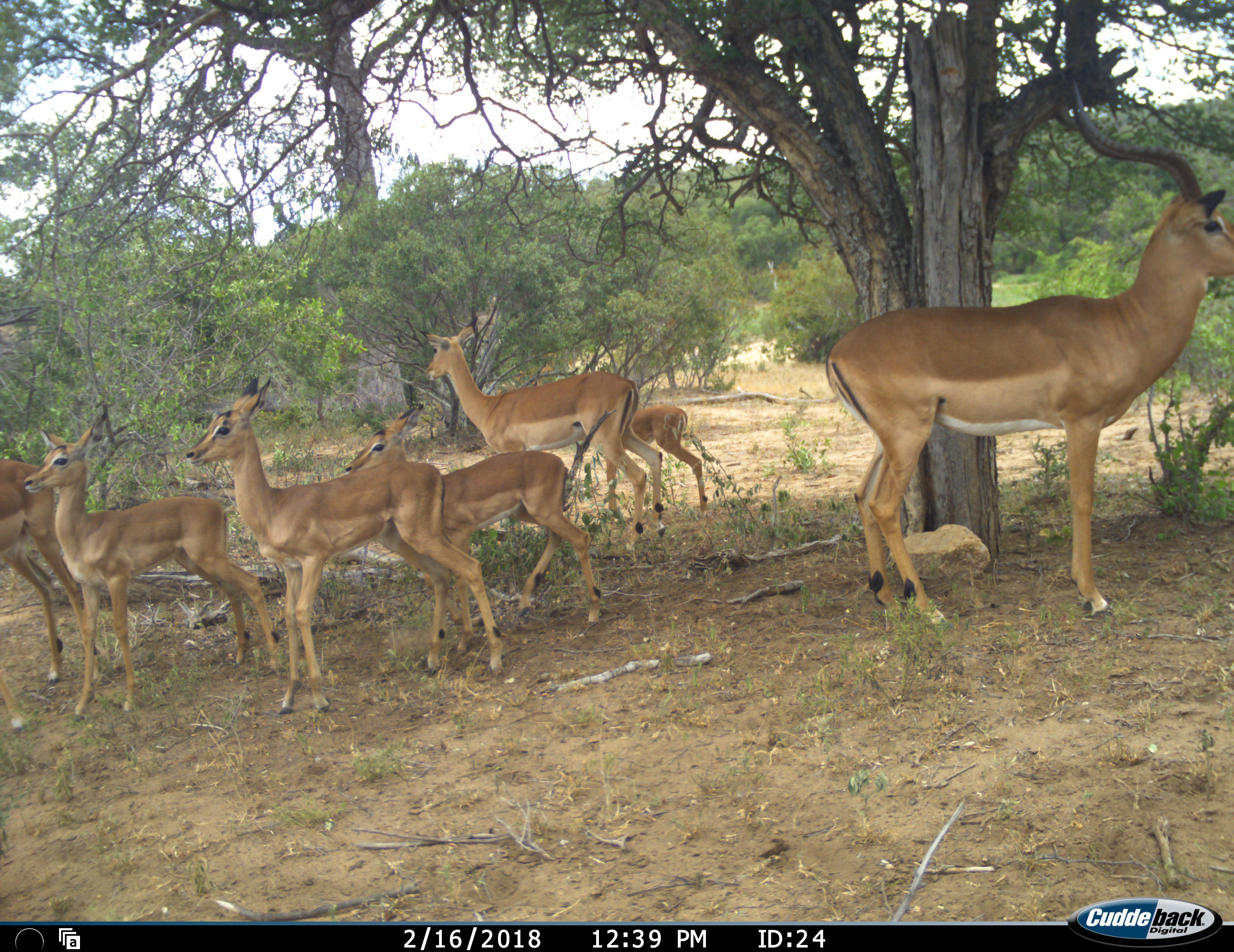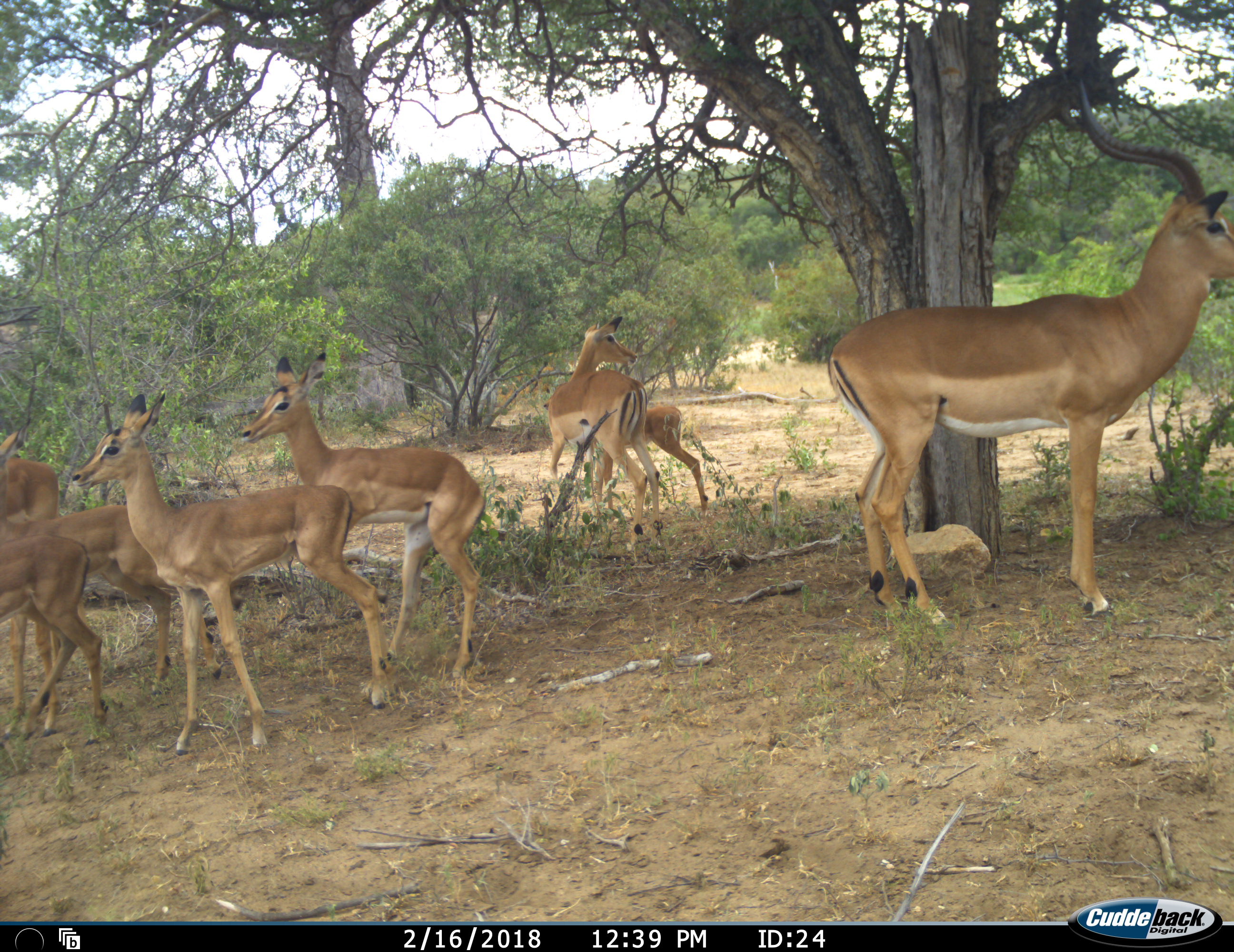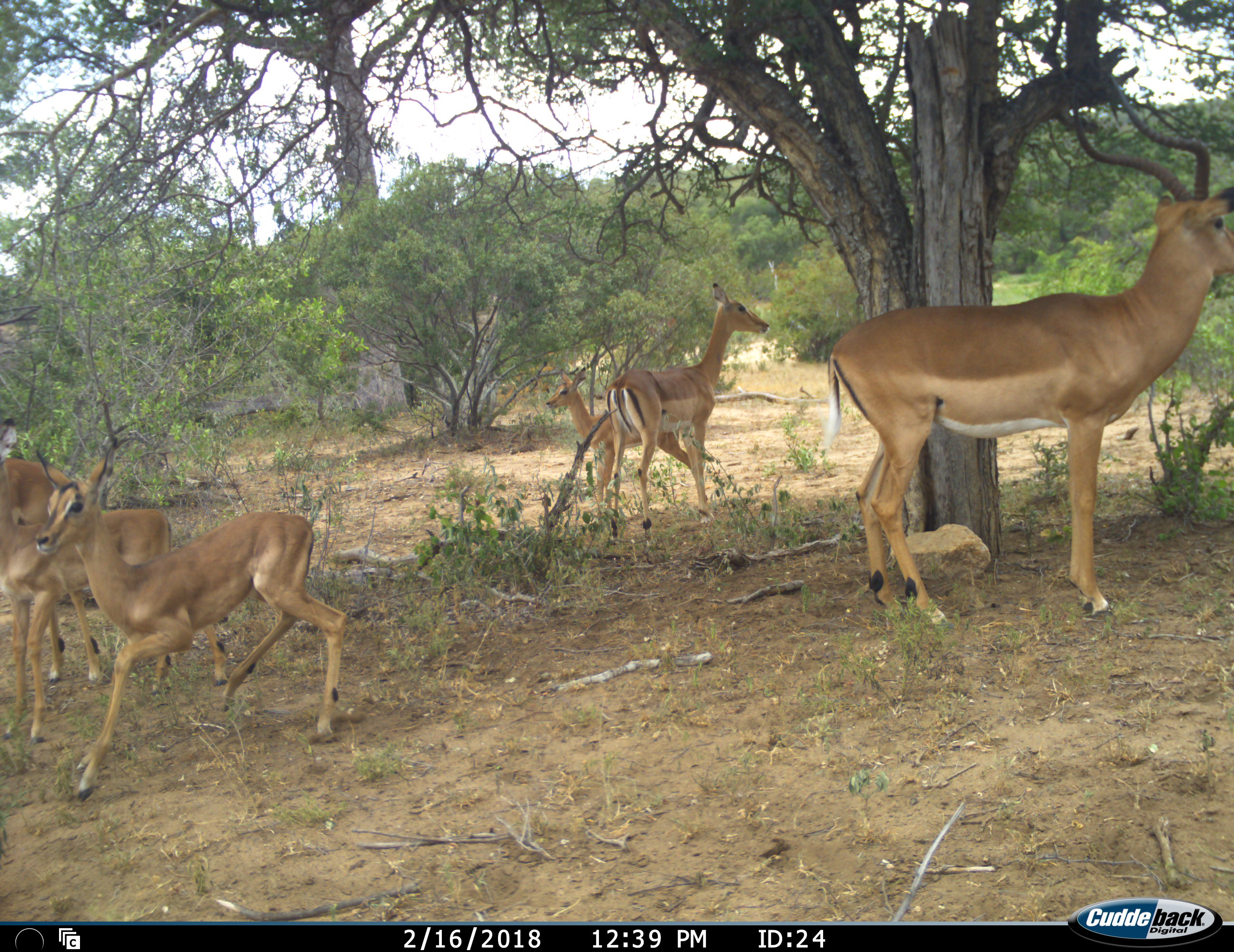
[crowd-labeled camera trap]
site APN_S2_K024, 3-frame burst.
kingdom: Animalia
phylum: Chordata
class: Mammalia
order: Artiodactyla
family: Bovidae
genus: Aepyceros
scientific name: Aepyceros melampus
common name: impala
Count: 8.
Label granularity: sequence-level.